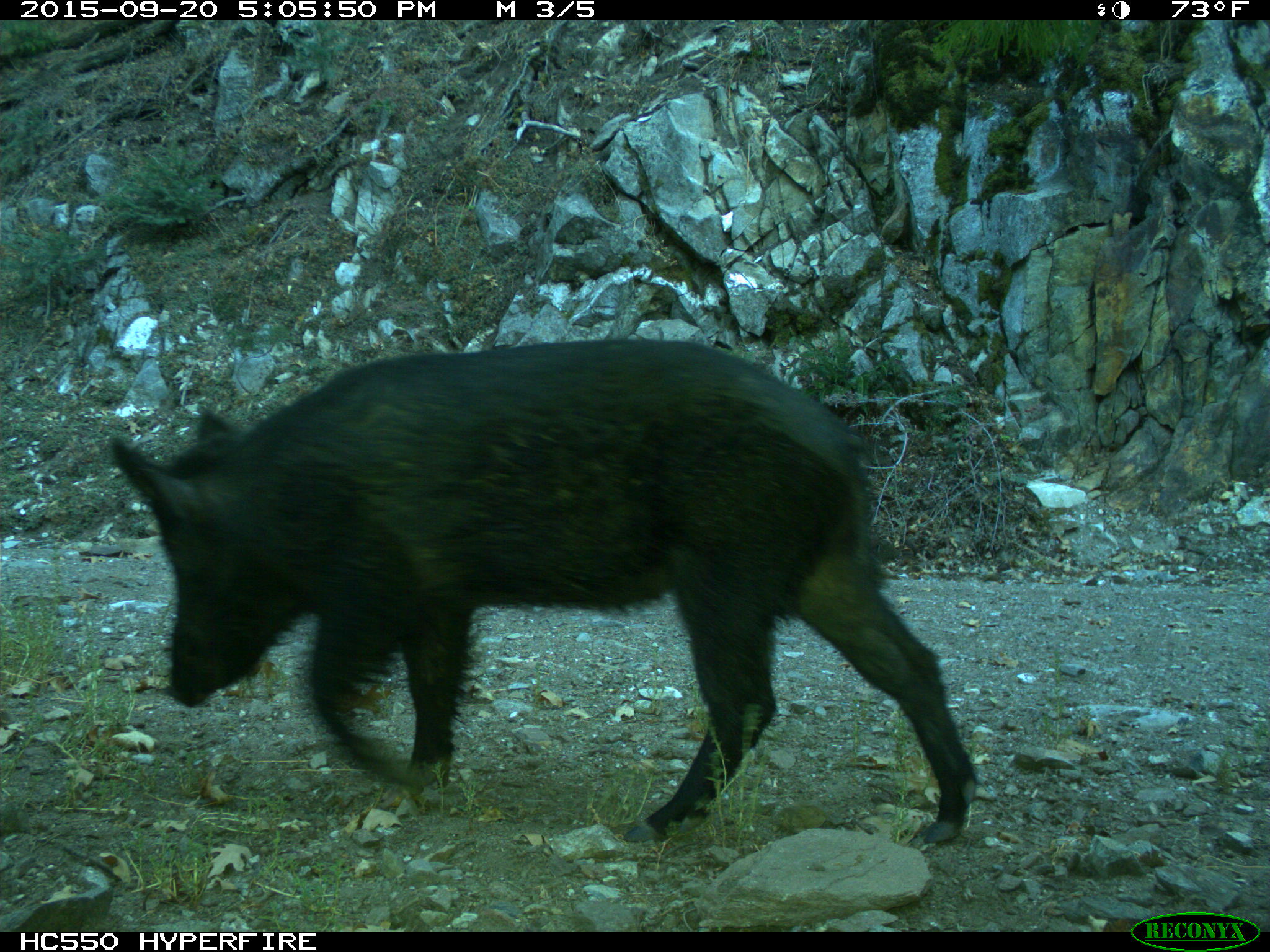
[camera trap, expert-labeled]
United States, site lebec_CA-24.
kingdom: Animalia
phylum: Chordata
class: Mammalia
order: Artiodactyla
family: Suidae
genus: Sus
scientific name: Sus scrofa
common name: wild boar